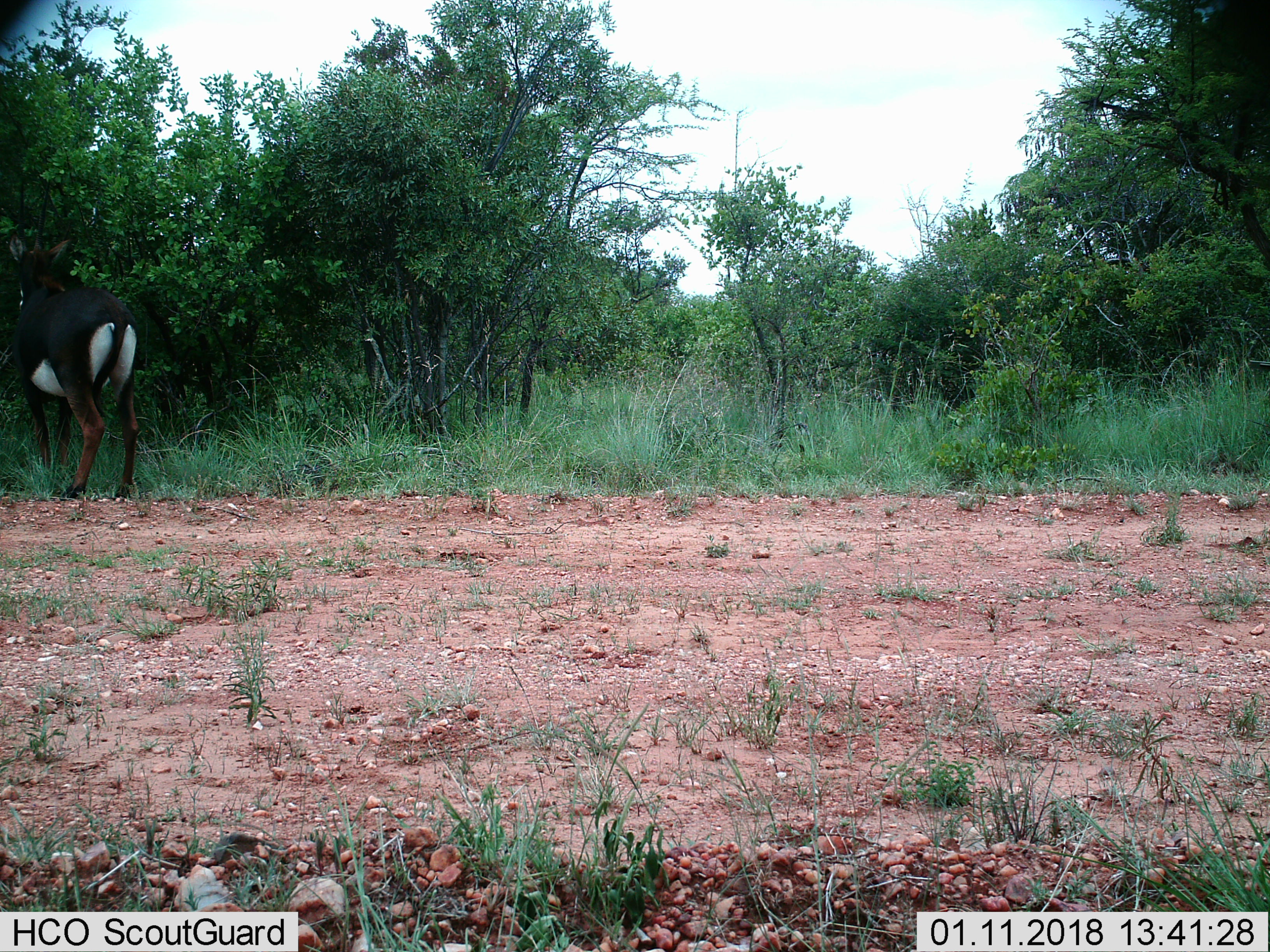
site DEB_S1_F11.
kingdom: Animalia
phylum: Chordata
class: Mammalia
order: Artiodactyla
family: Bovidae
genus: Hippotragus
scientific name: Hippotragus niger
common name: sable antelope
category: sable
Sable (sable antelope) (Hippotragus niger), count 1. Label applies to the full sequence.